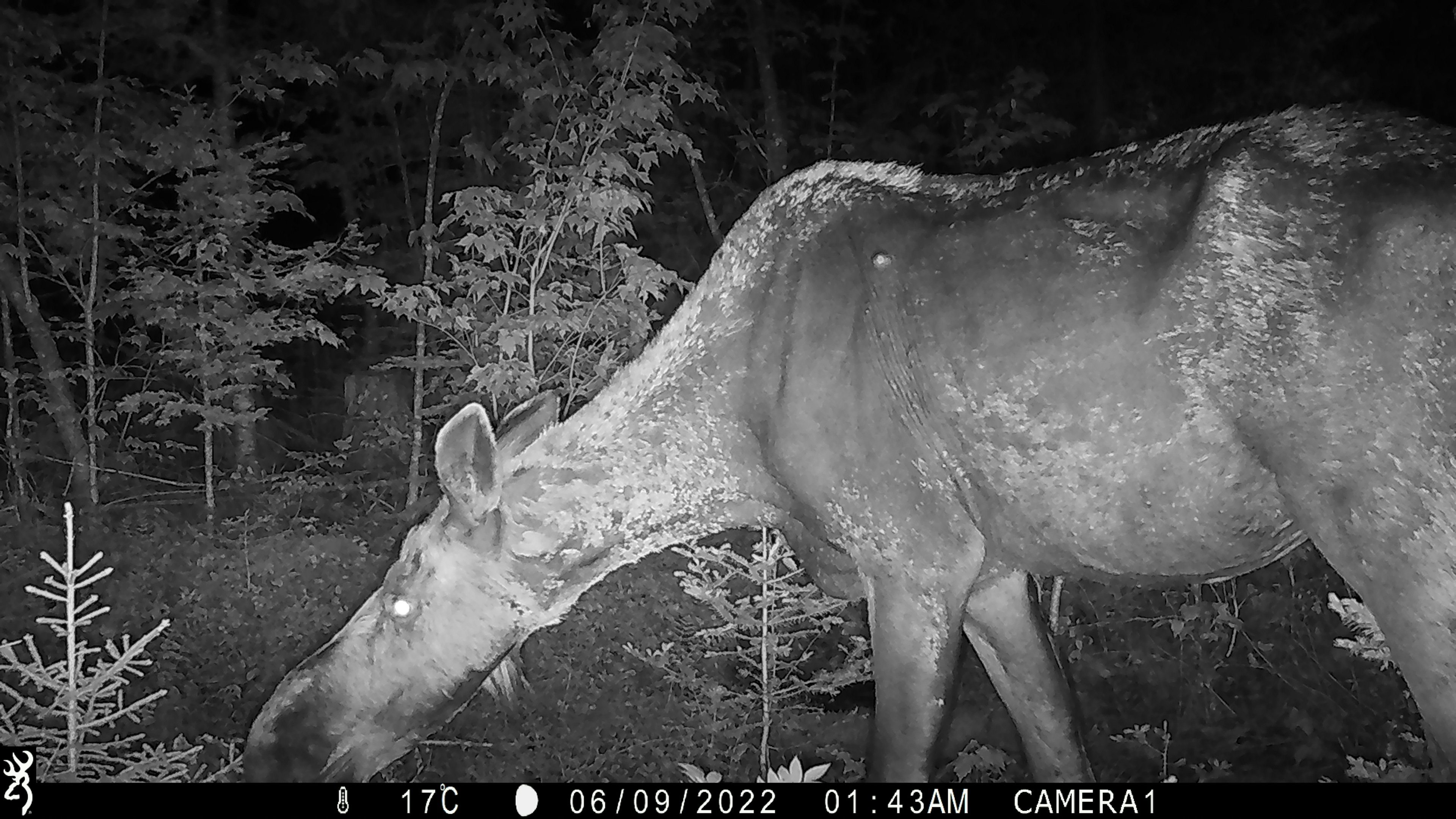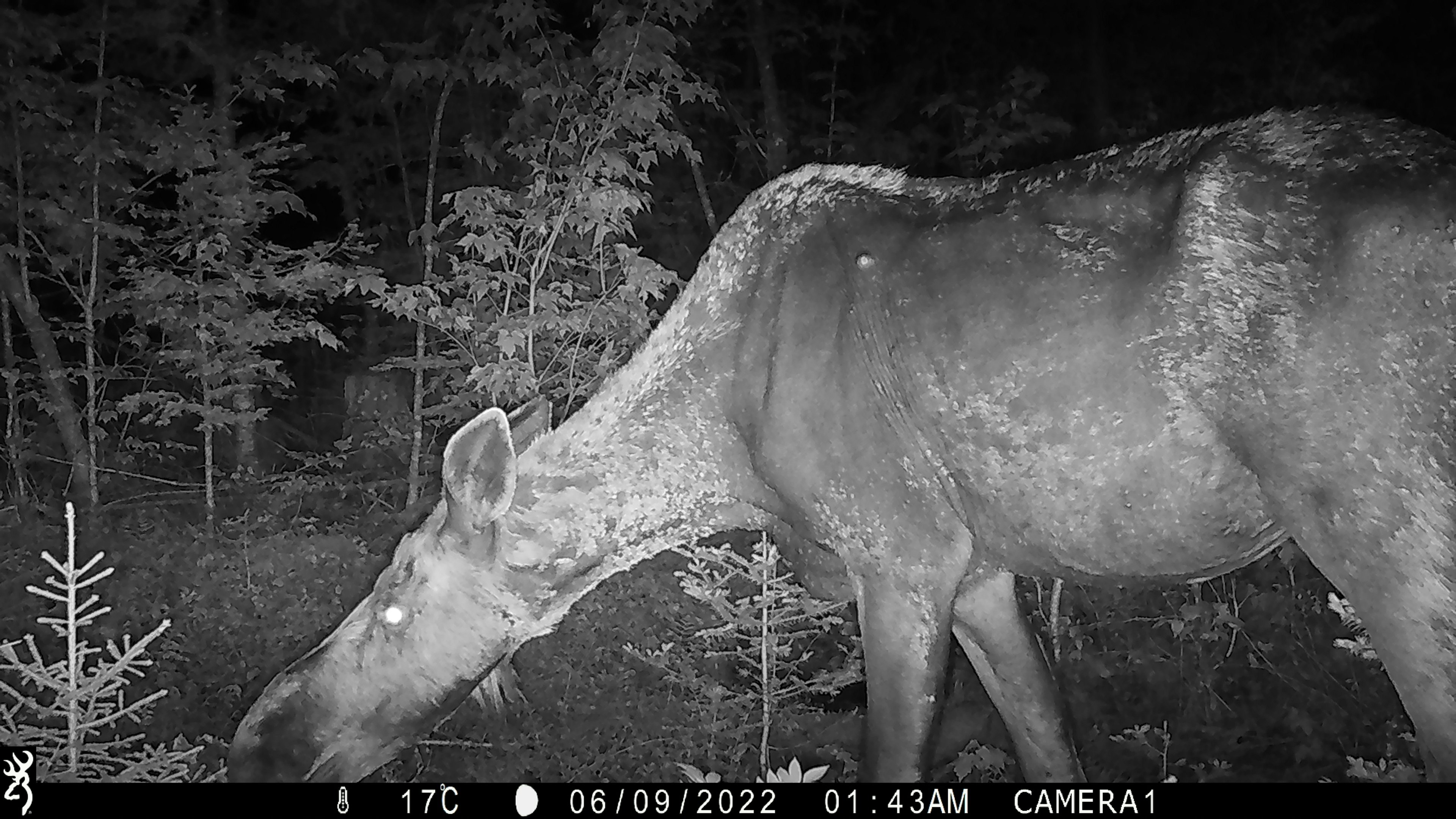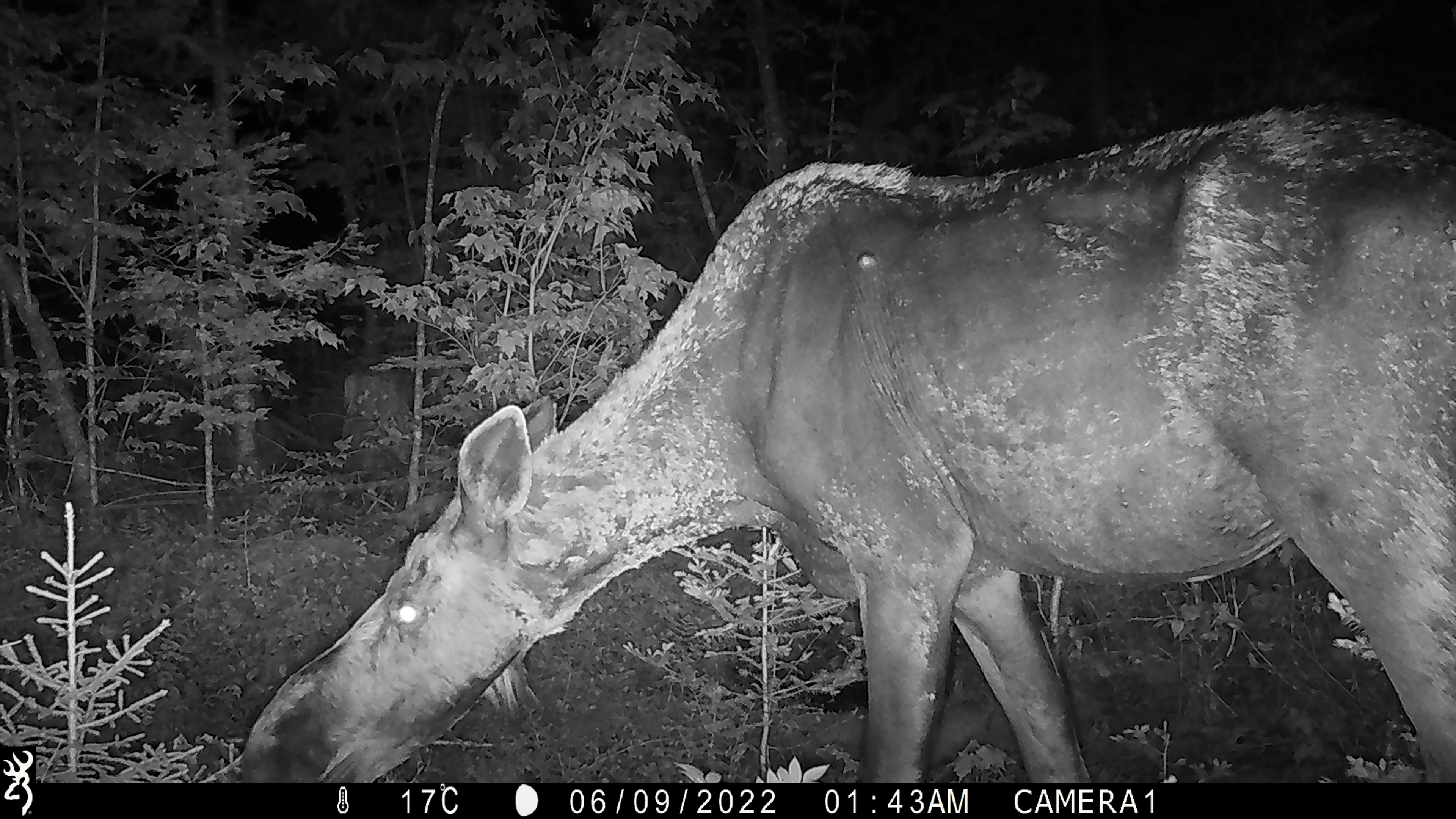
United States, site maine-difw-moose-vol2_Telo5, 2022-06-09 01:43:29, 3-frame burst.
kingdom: Animalia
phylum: Chordata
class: Mammalia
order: Artiodactyla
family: Cervidae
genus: Alces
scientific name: Alces alces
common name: moose